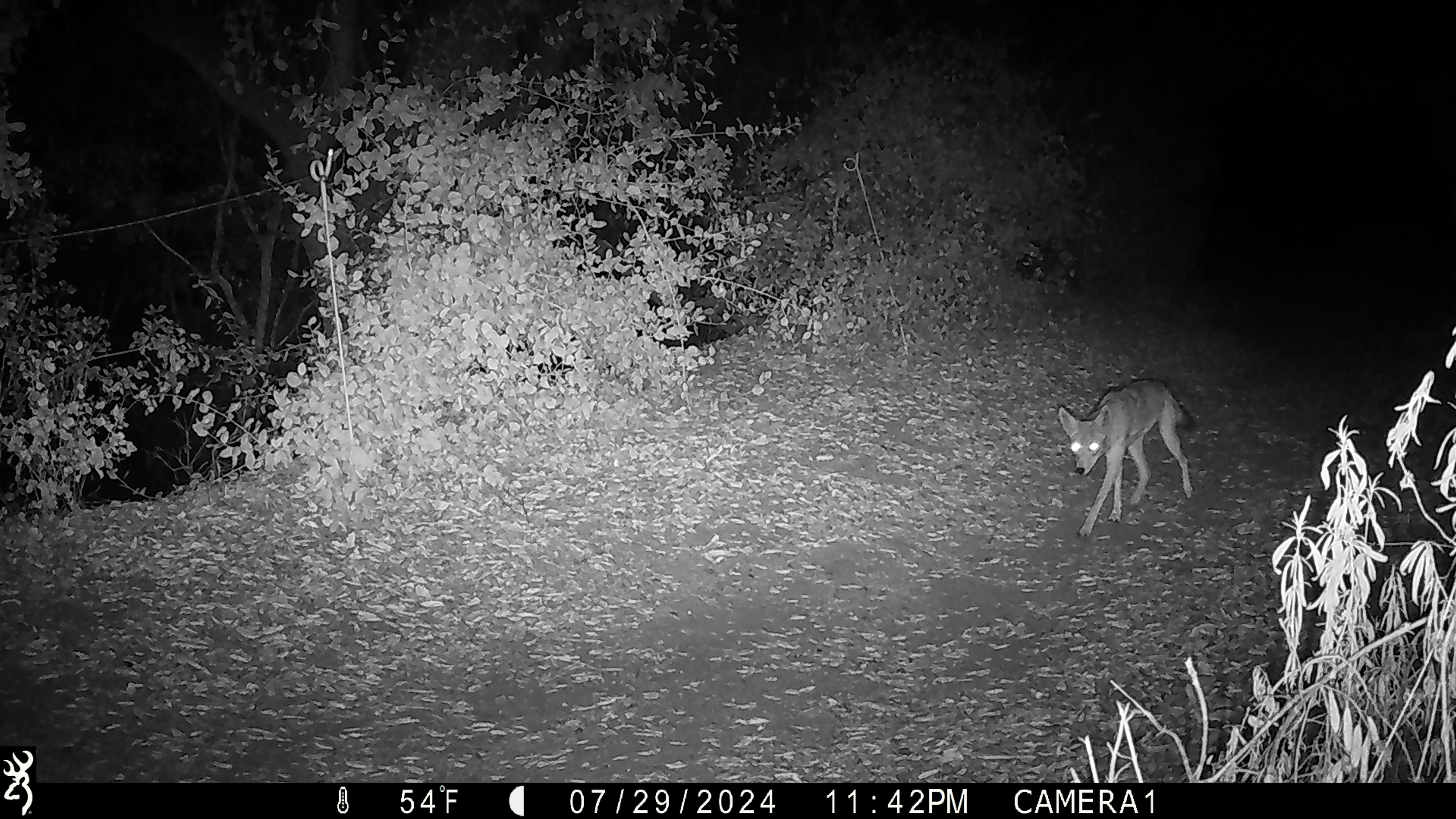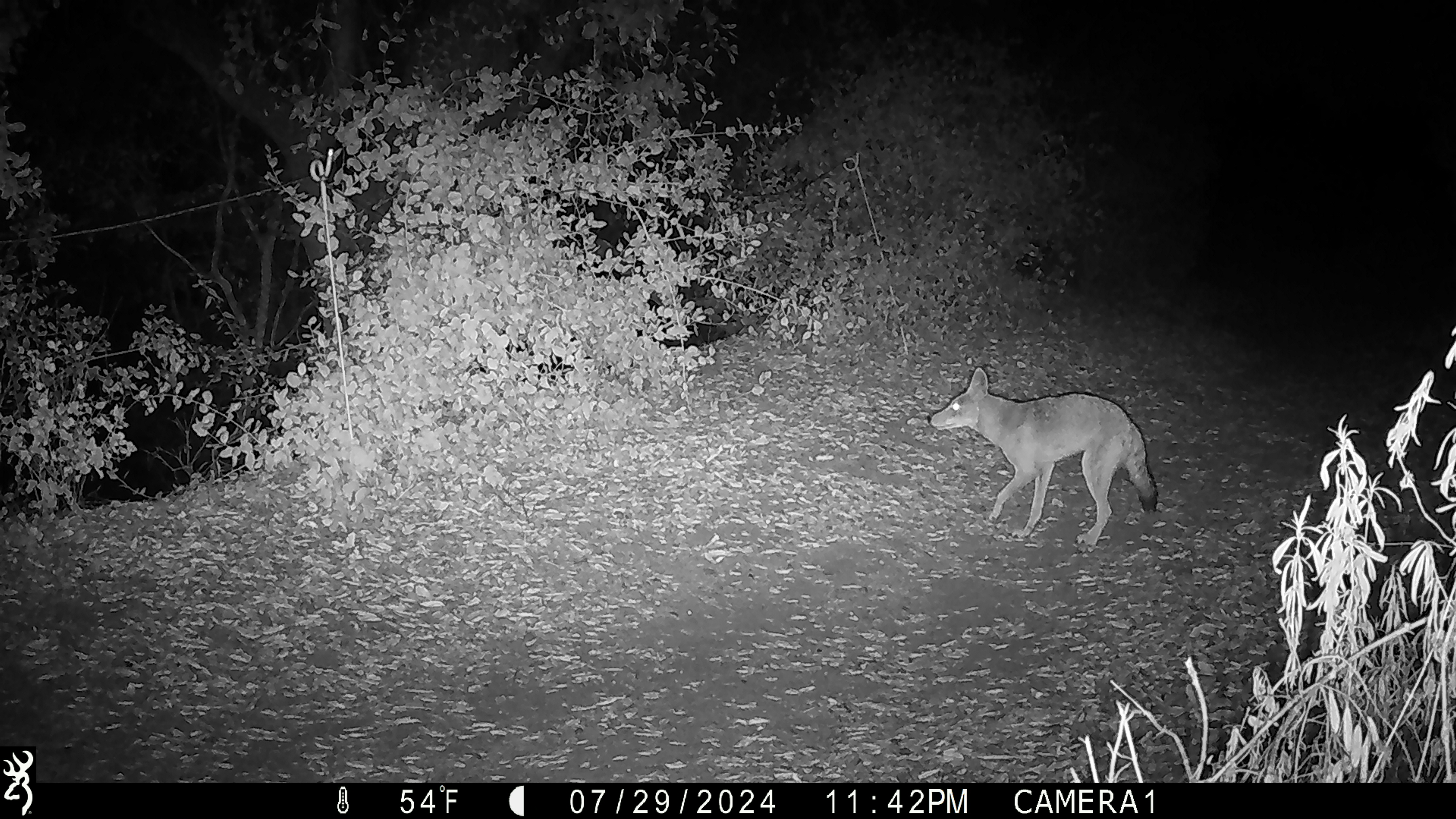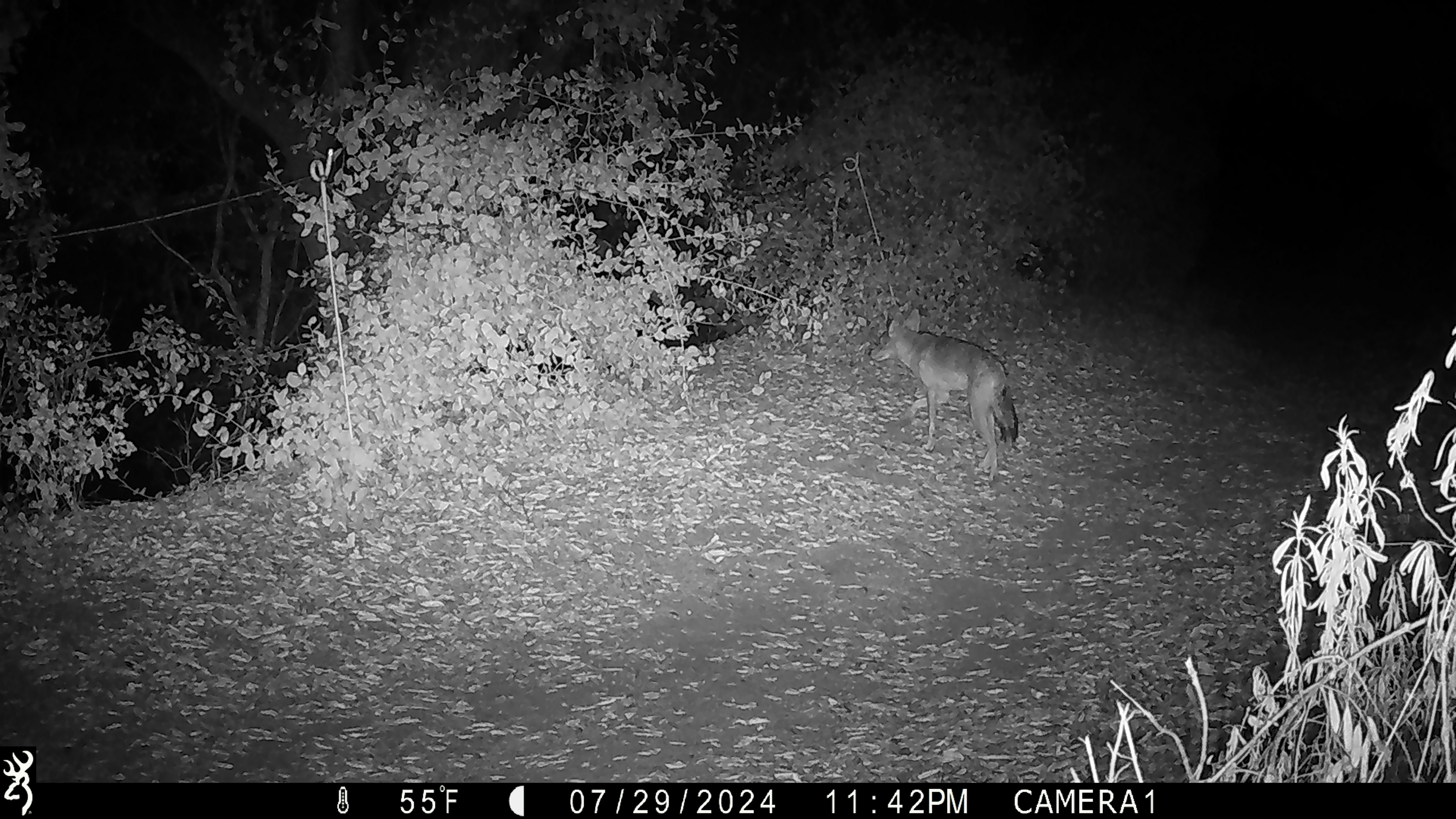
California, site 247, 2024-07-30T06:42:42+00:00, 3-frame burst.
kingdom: Animalia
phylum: Chordata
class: Mammalia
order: Carnivora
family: Canidae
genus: Canis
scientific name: Canis latrans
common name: coyote